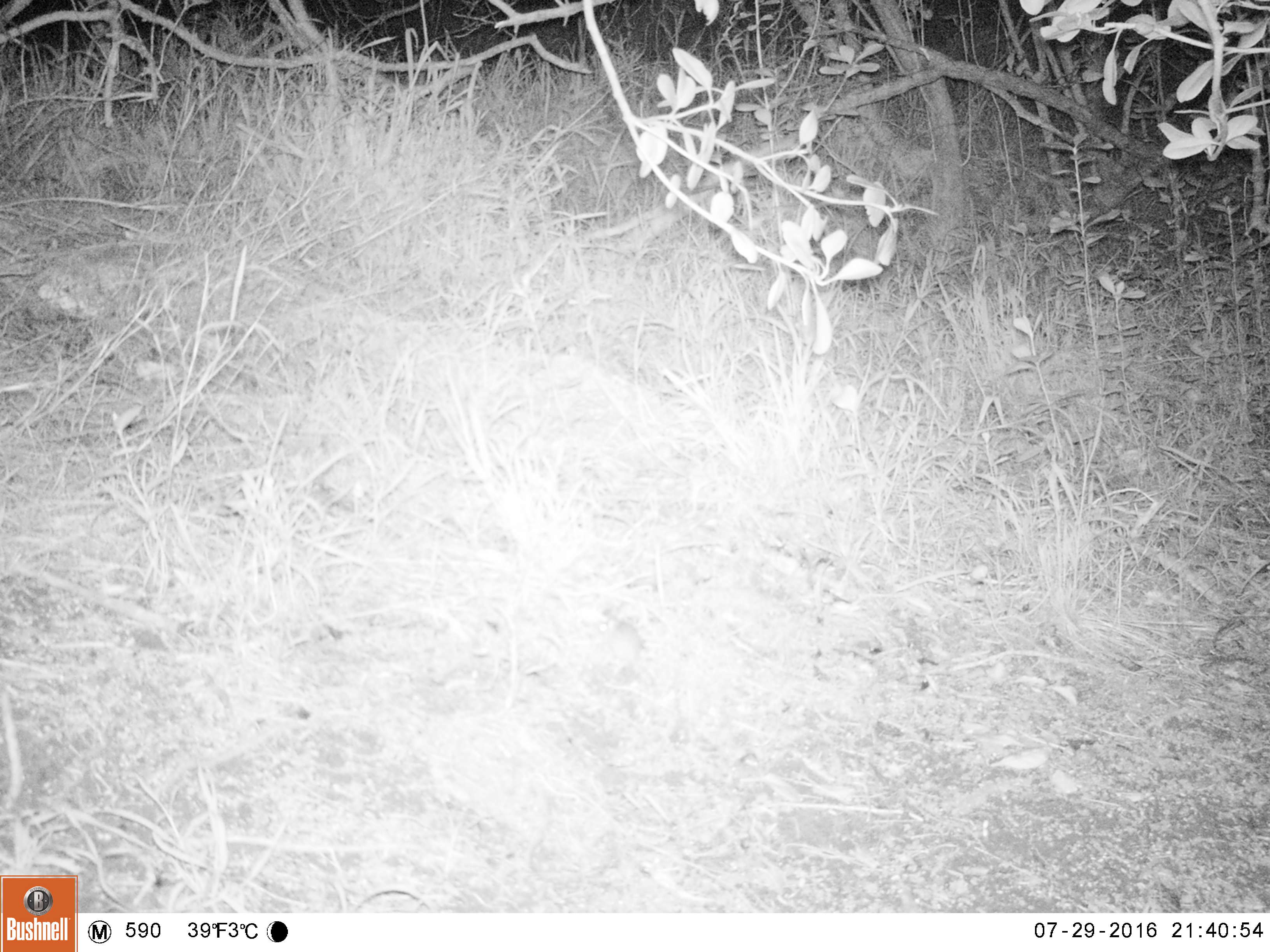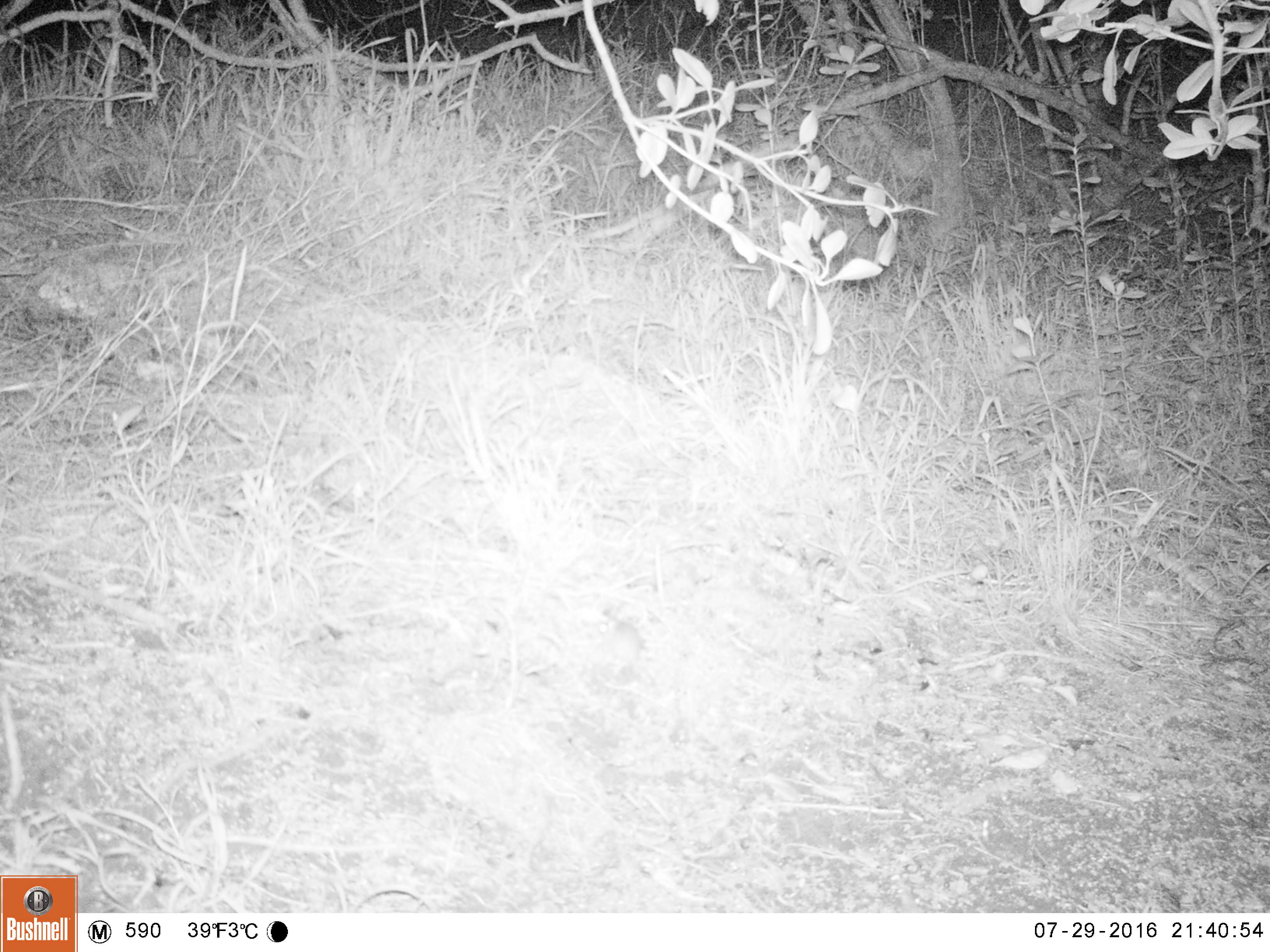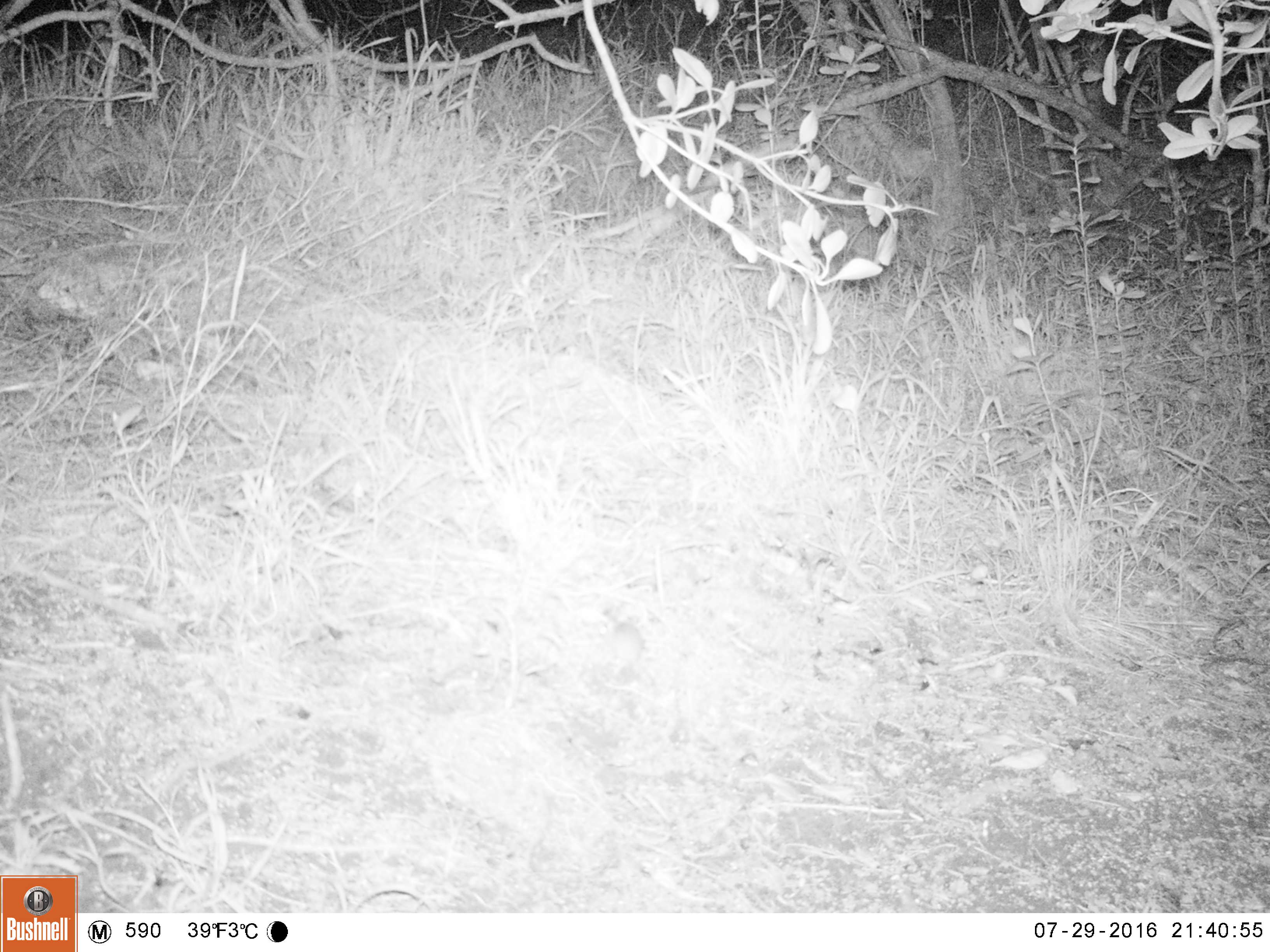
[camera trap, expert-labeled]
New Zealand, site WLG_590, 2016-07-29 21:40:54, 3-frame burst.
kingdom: Animalia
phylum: Chordata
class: Mammalia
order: Rodentia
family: Muridae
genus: Mus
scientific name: Mus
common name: mouse